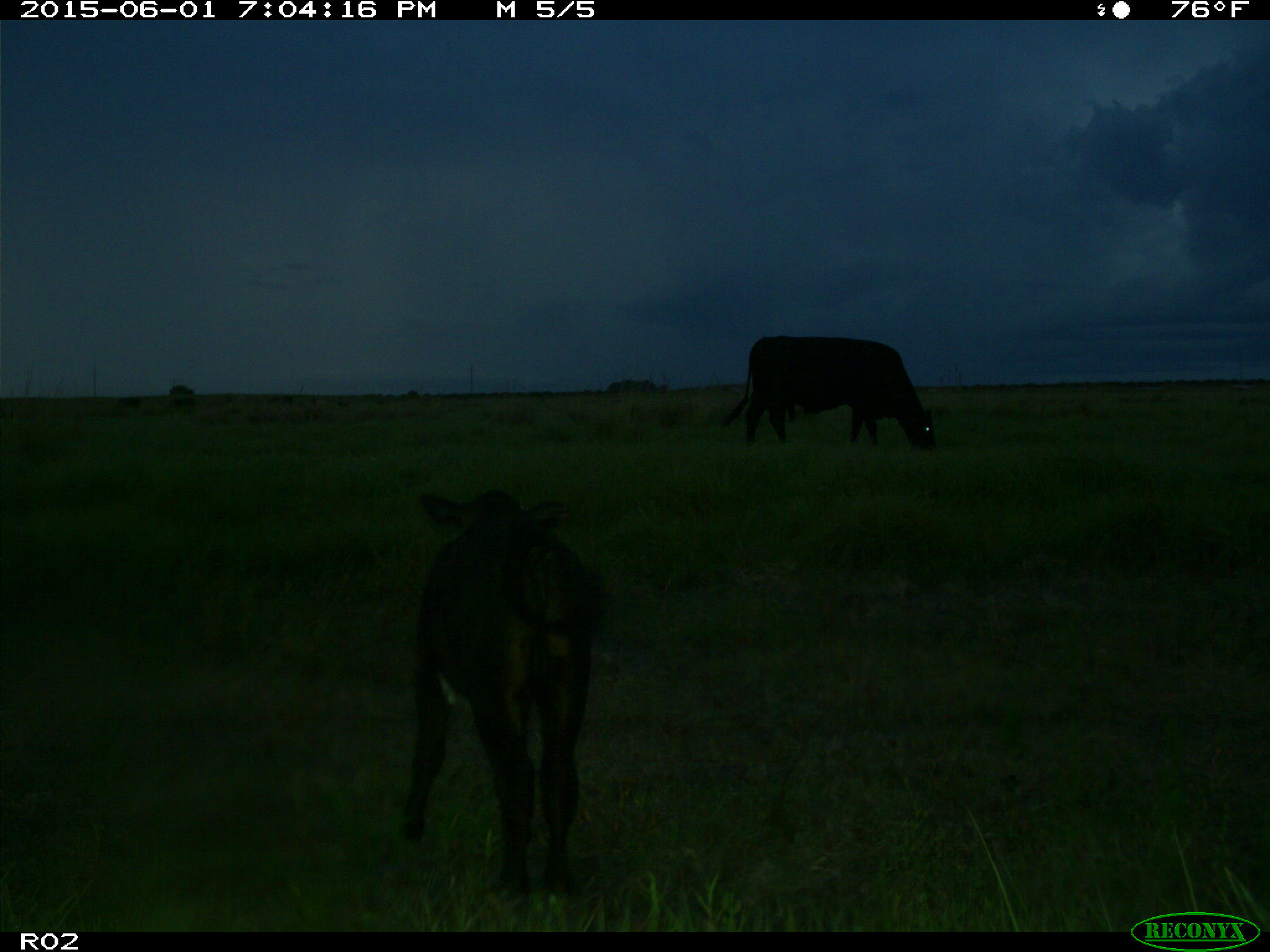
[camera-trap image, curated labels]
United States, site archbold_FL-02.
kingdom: Animalia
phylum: Chordata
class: Mammalia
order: Artiodactyla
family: Bovidae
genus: Bos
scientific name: Bos taurus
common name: domestic cow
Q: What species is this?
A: Bos taurus (domestic cow).